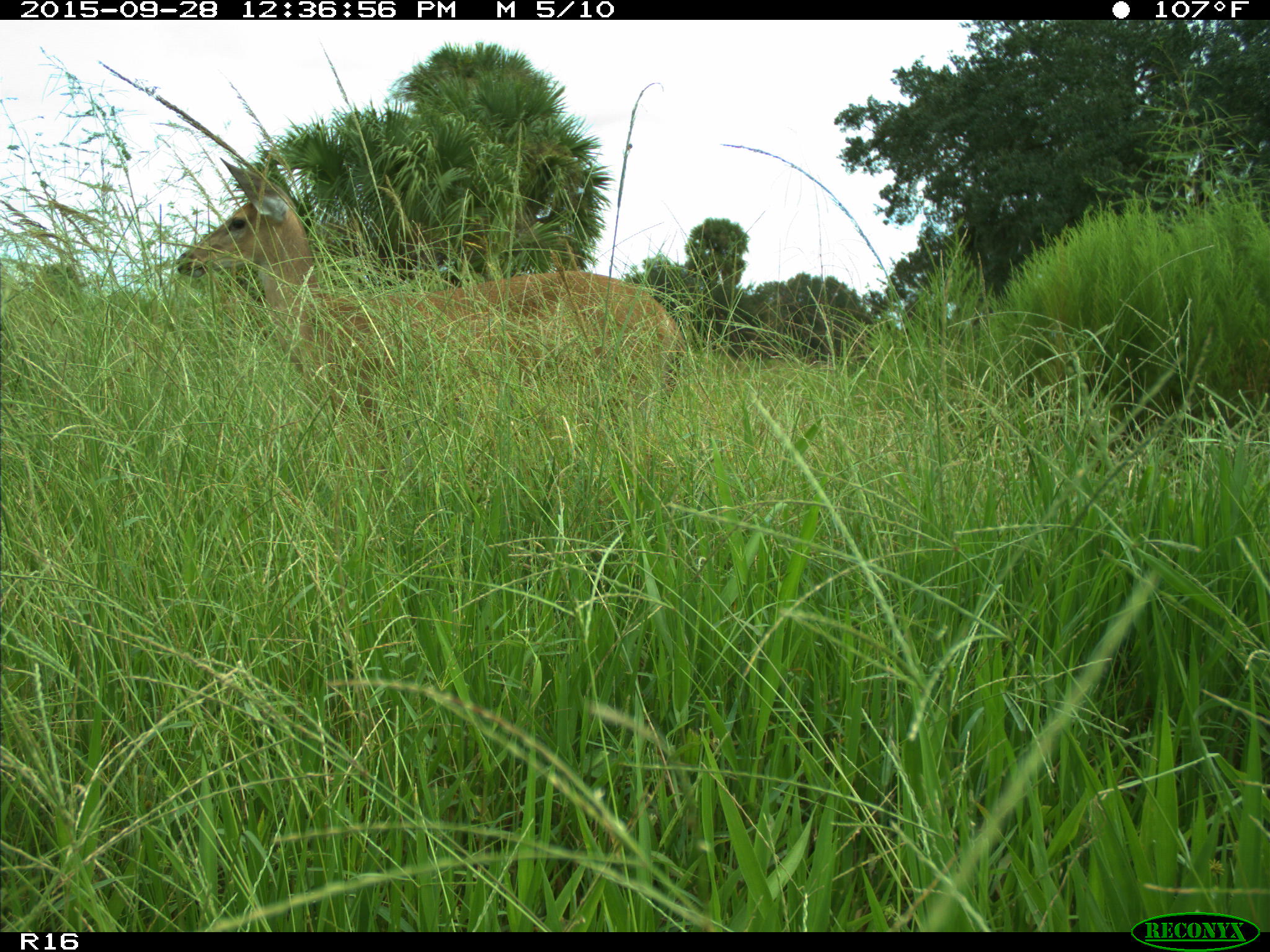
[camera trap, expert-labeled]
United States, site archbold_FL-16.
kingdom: Animalia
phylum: Chordata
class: Mammalia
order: Artiodactyla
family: Cervidae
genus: Odocoileus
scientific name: Odocoileus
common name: deer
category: unidentified deer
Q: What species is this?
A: Unidentified deer (deer) (Odocoileus).